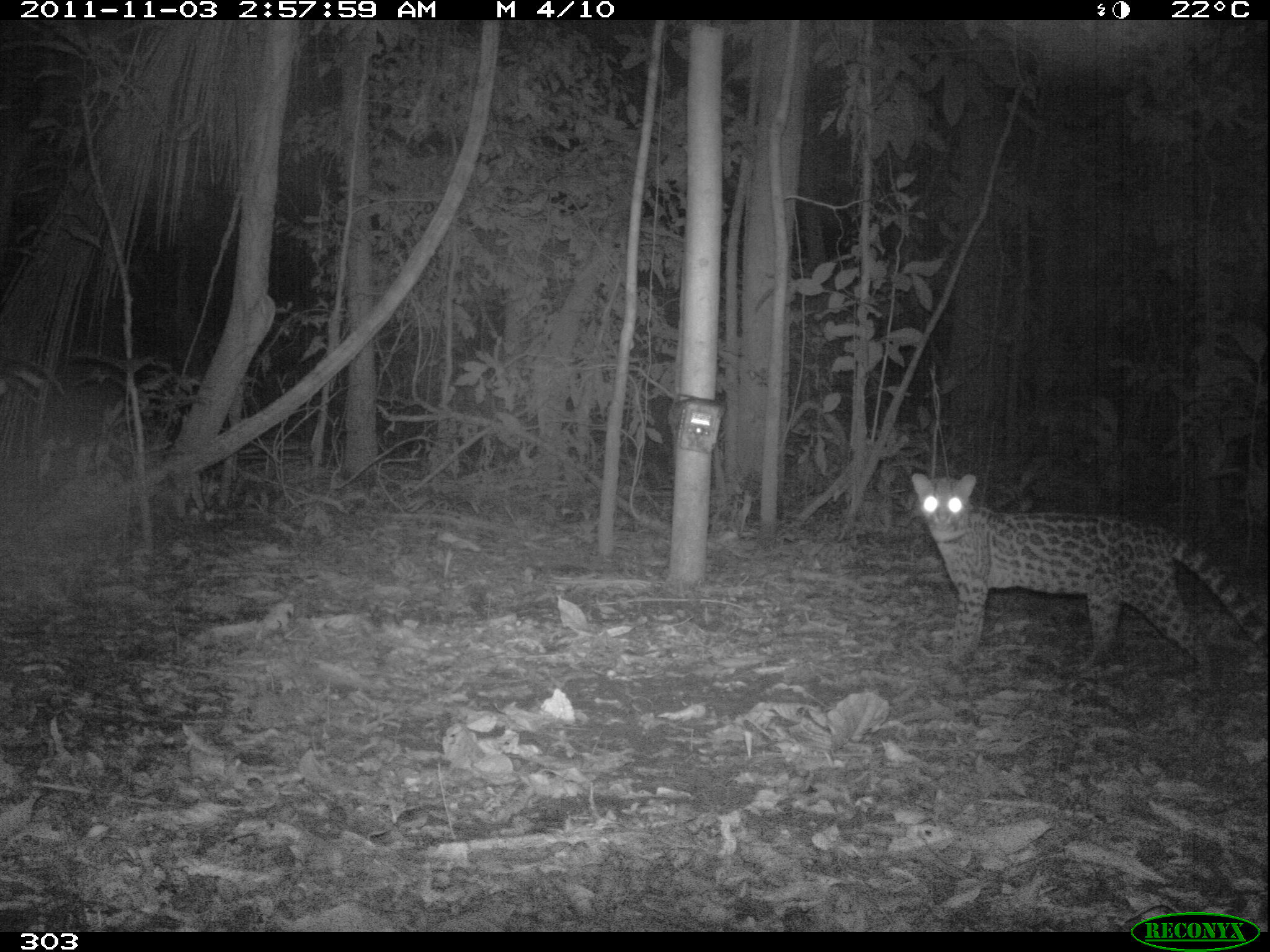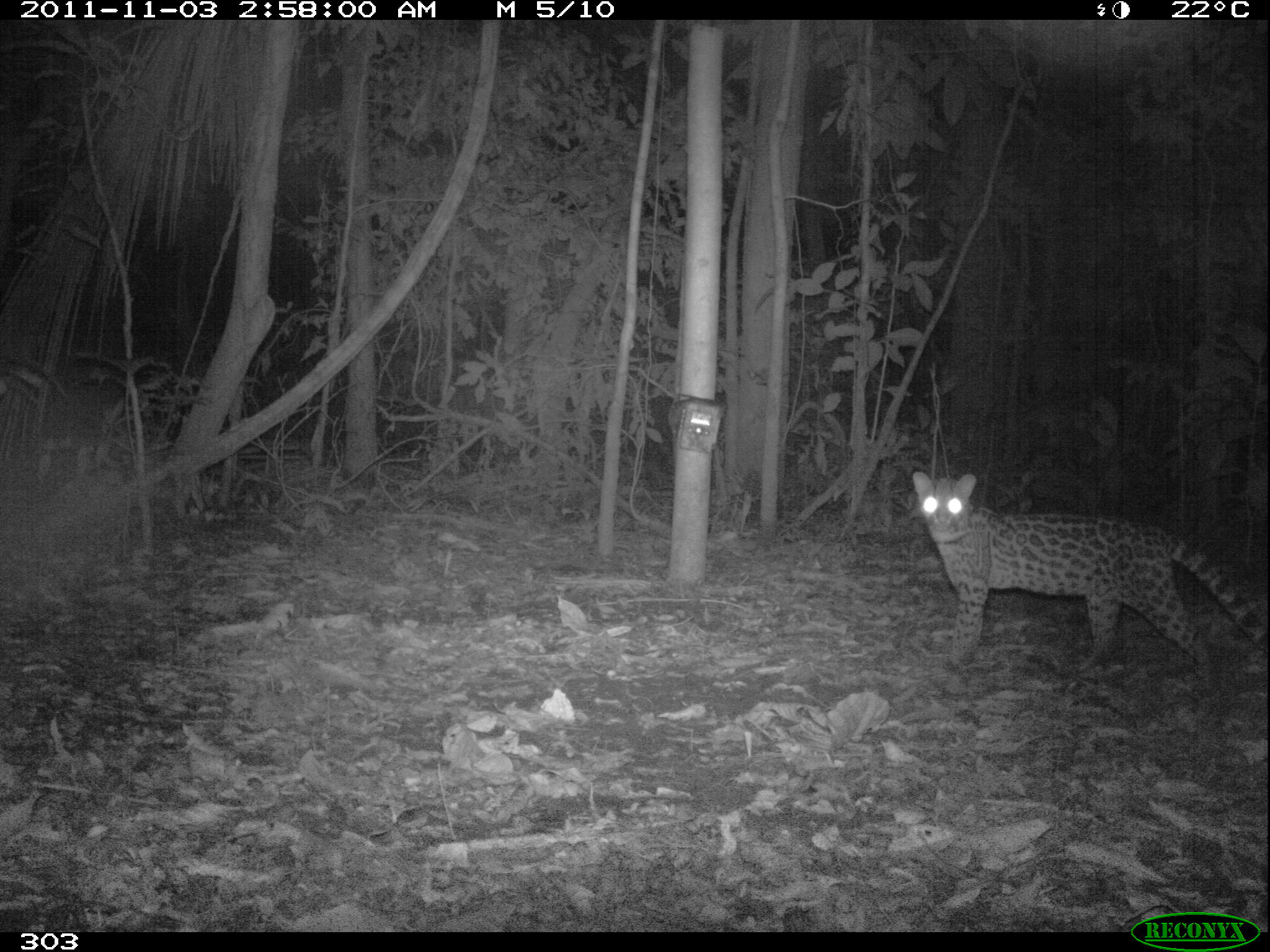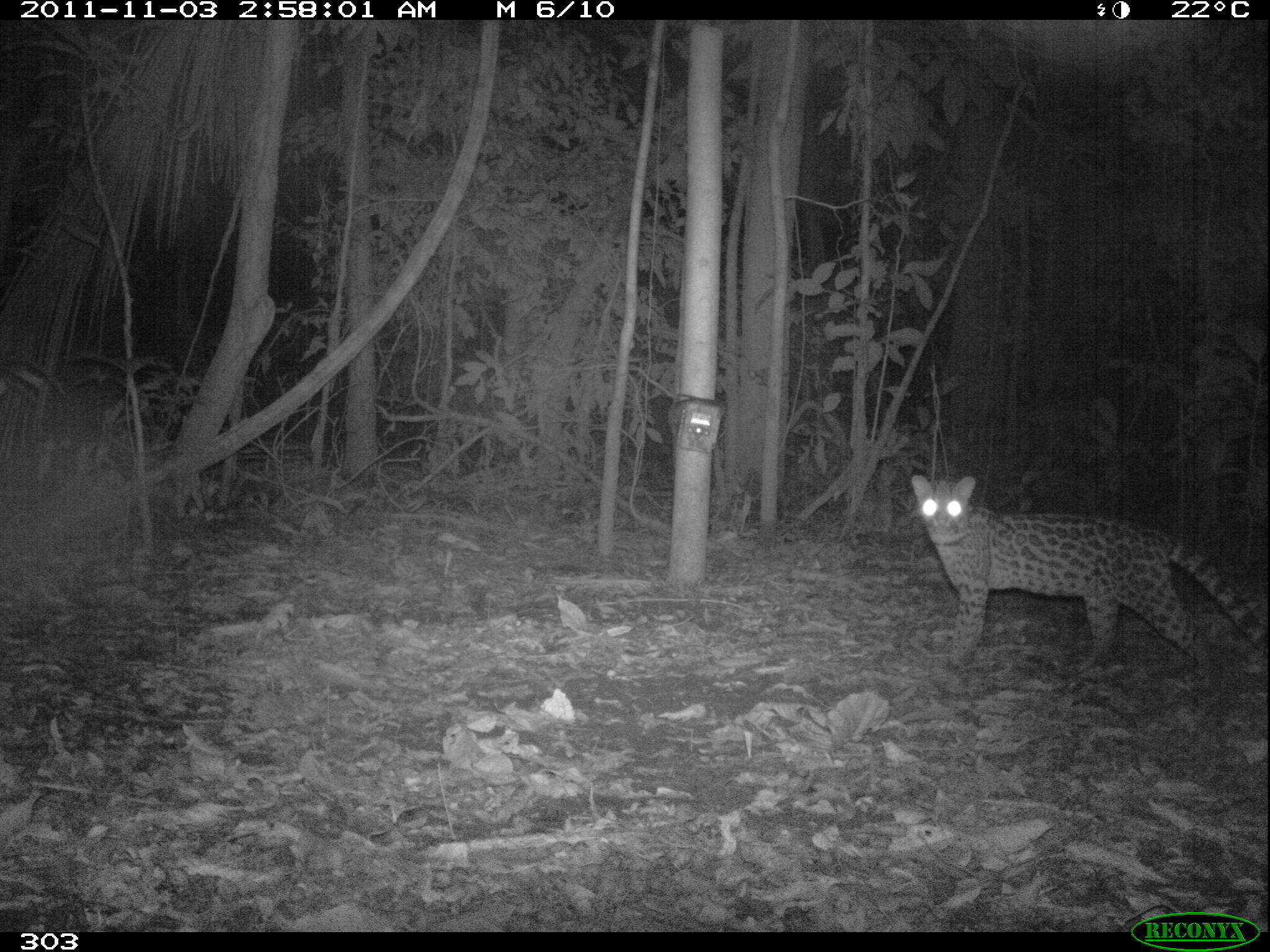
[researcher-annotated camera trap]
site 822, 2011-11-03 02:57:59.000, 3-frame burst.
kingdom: Animalia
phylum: Chordata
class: Mammalia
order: Carnivora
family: Felidae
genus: Leopardus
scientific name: Leopardus pardalis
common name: ocelot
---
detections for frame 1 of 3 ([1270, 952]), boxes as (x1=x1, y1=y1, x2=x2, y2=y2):
leopardus pardalis: (x1=910, y1=472, x2=1266, y2=682)